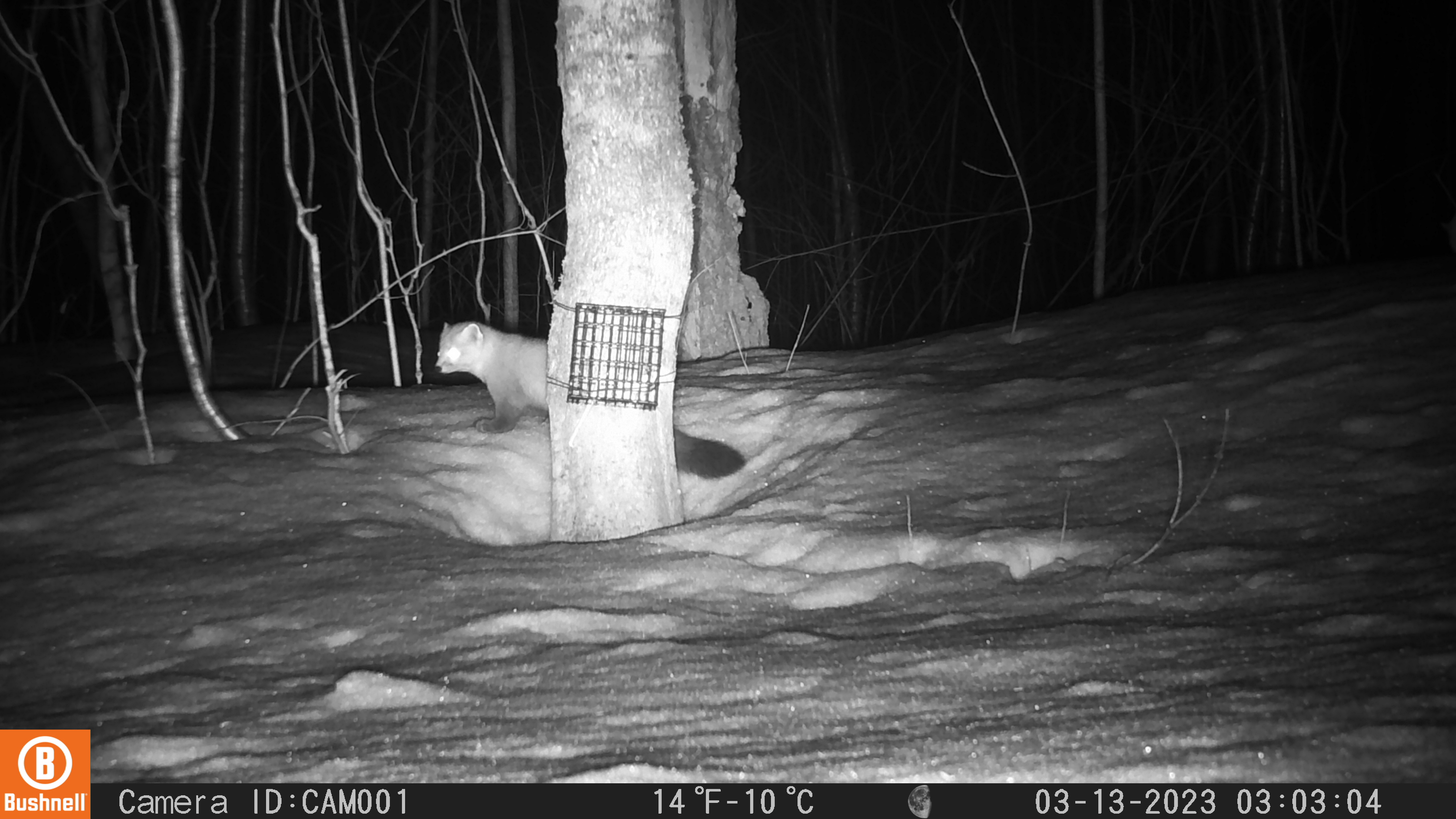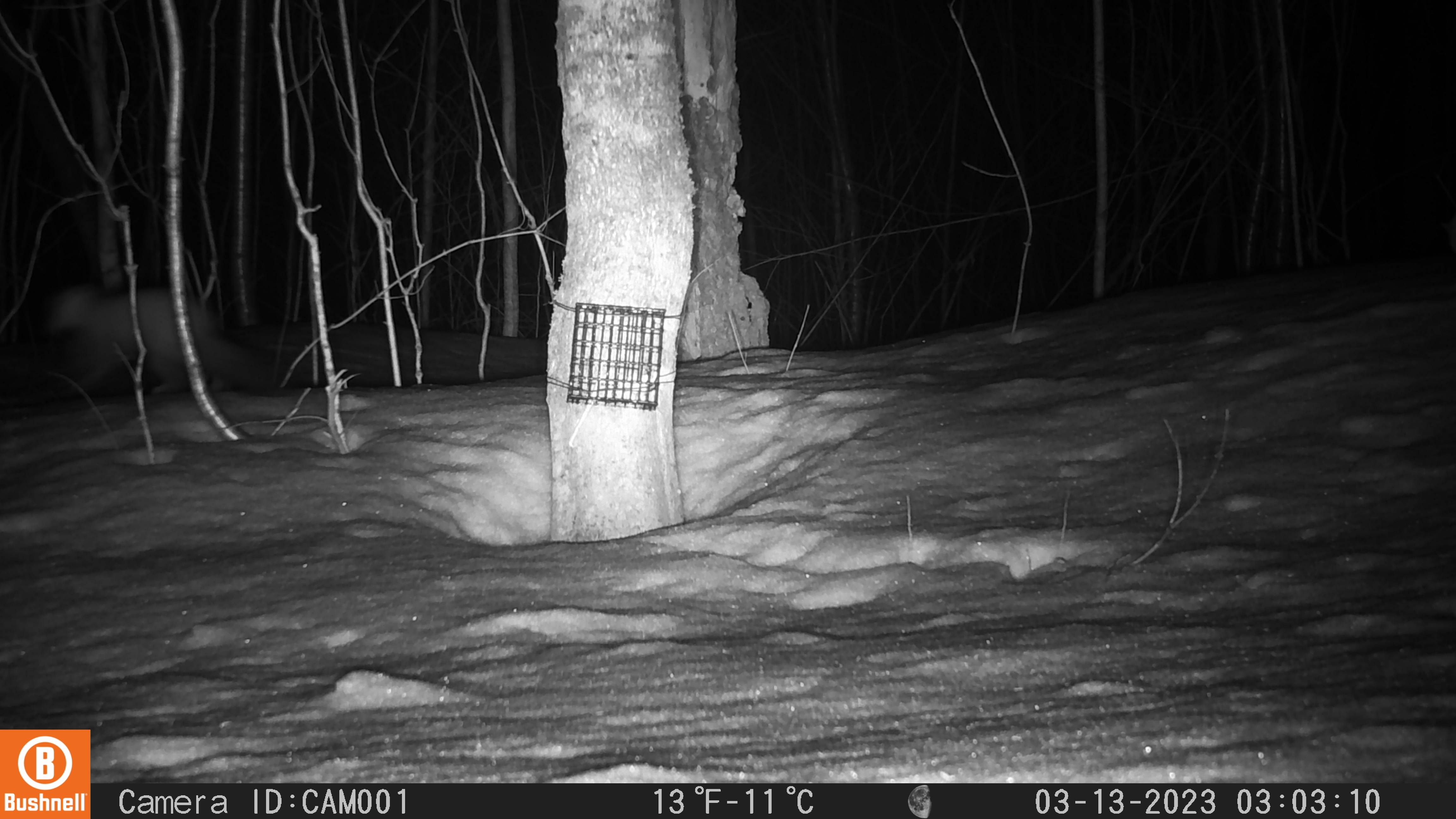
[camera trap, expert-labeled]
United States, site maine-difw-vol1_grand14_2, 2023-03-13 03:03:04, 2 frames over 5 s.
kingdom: Animalia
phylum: Chordata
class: Mammalia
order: Carnivora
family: Mustelidae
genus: Martes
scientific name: Martes americana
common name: american marten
American marten (Martes americana).